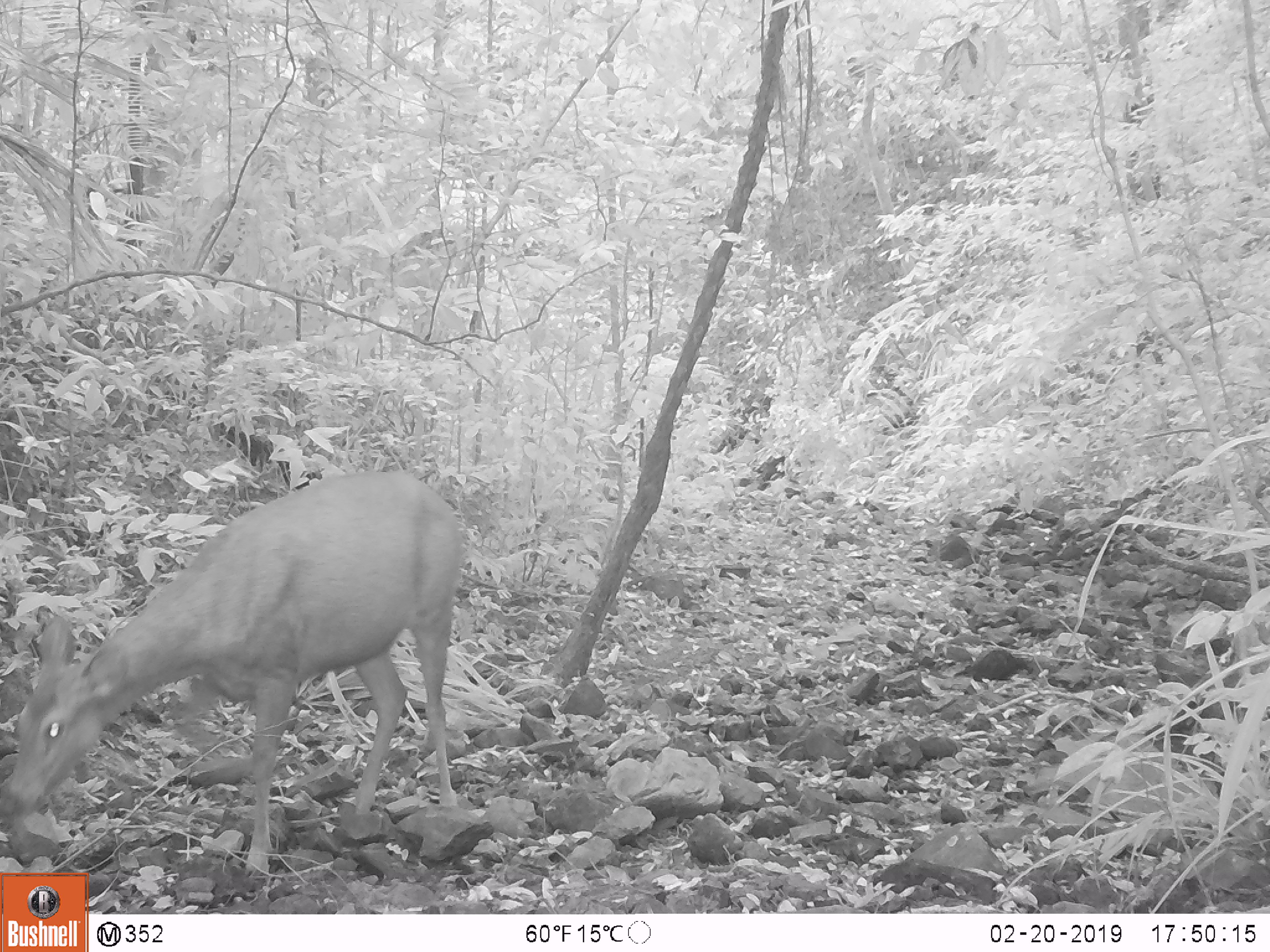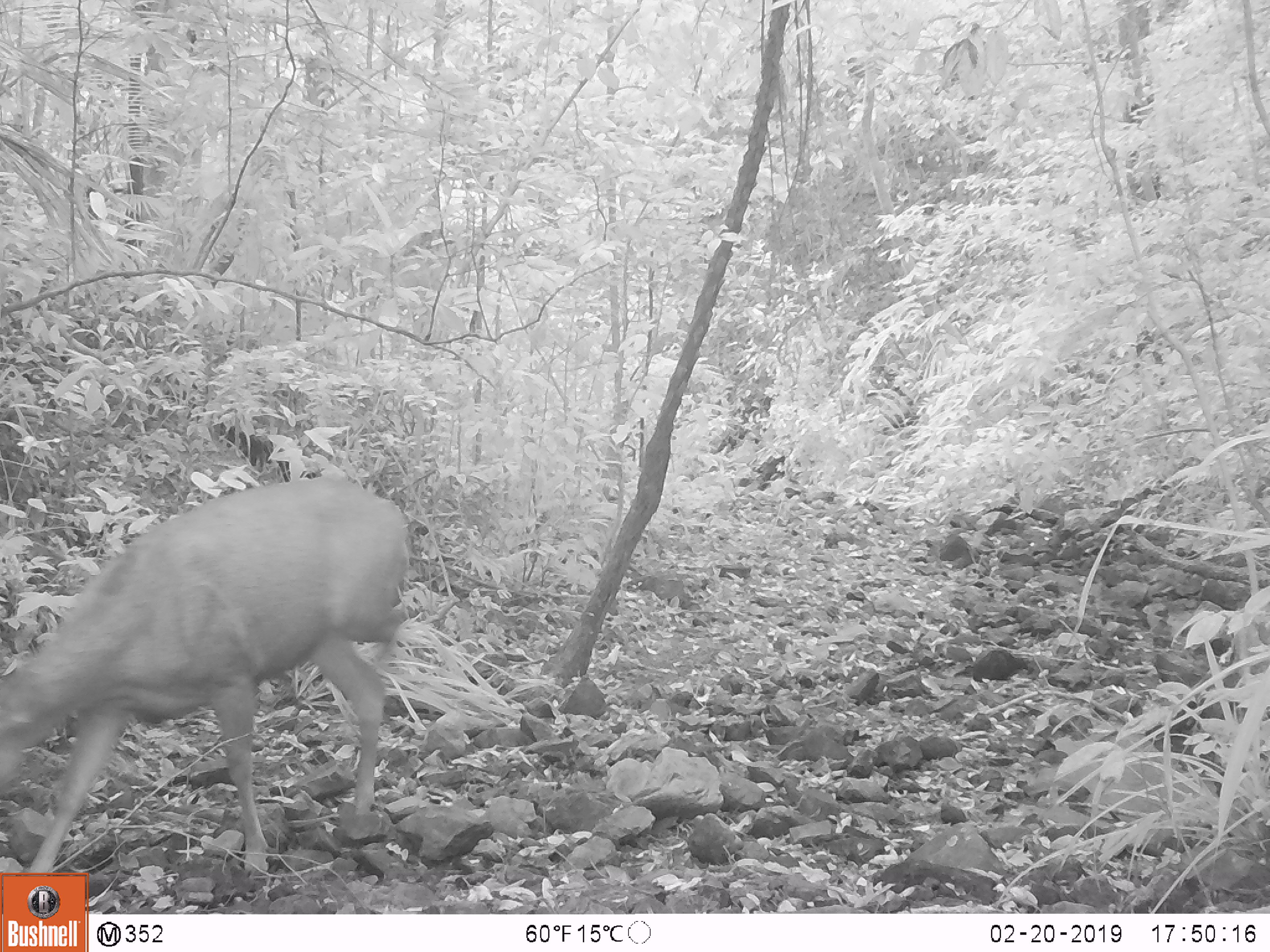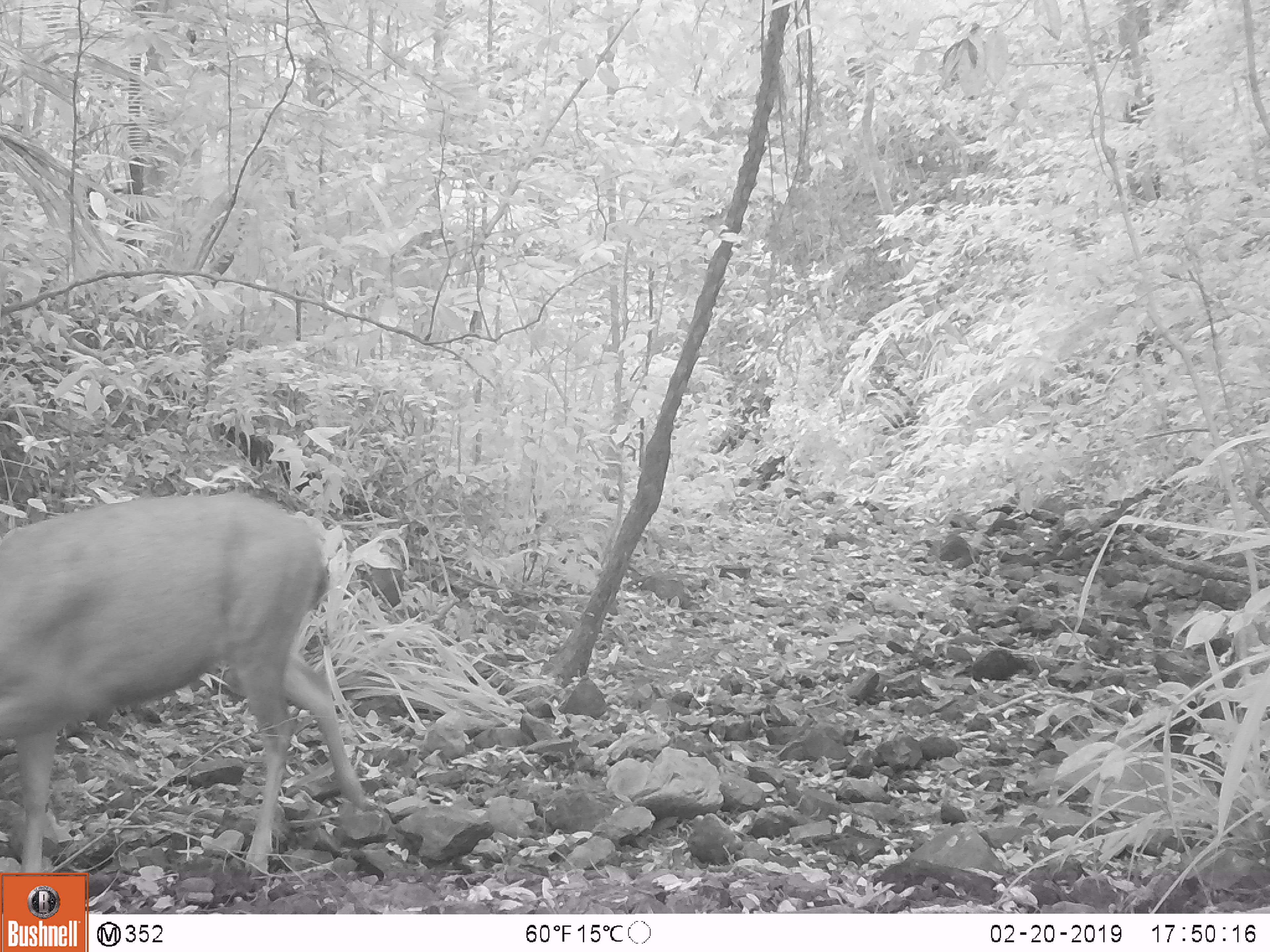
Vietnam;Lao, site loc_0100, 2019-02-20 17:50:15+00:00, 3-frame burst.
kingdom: Animalia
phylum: Chordata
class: Mammalia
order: Artiodactyla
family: Cervidae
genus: Rusa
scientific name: Rusa unicolor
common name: sambar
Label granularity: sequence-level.